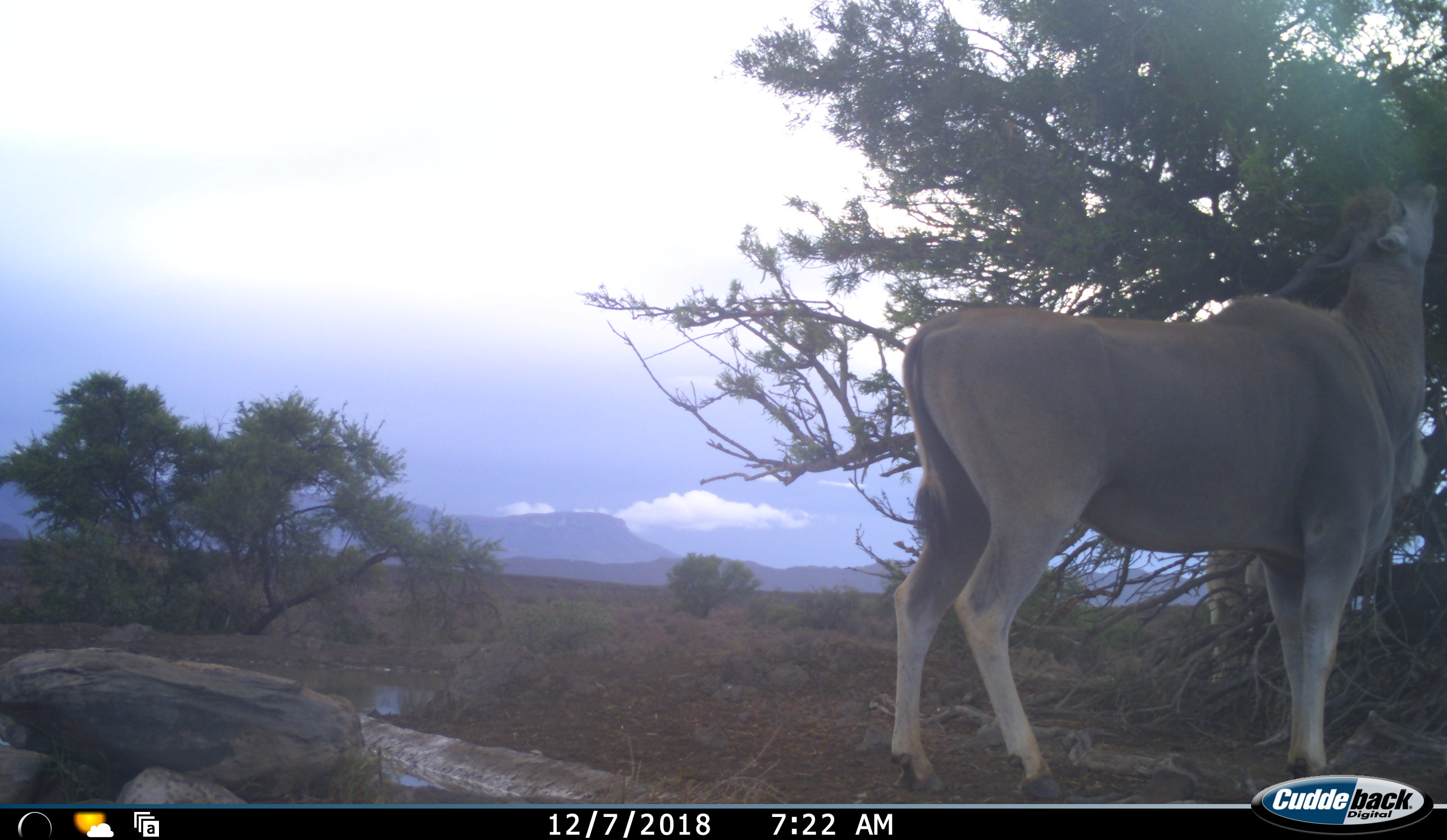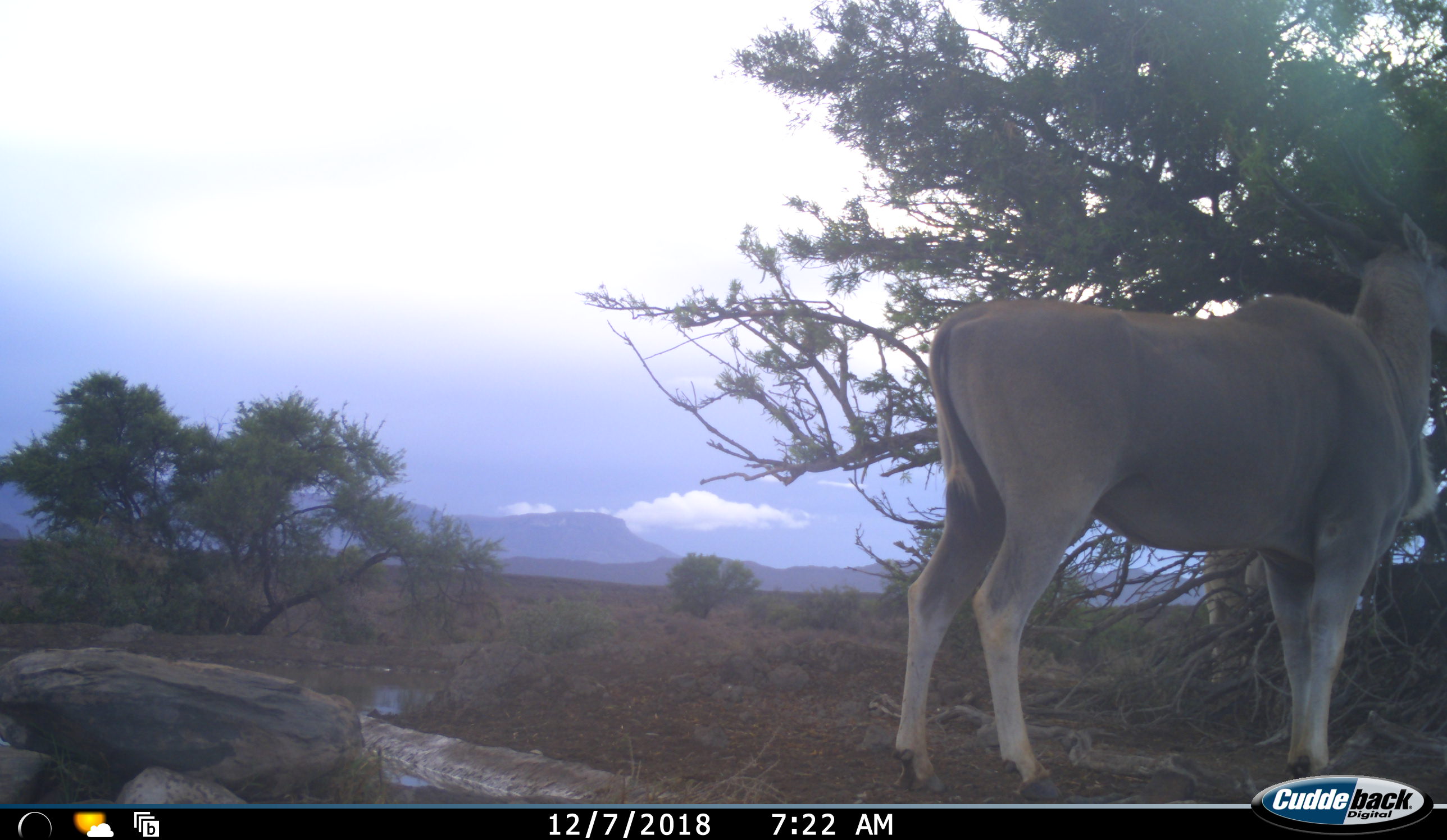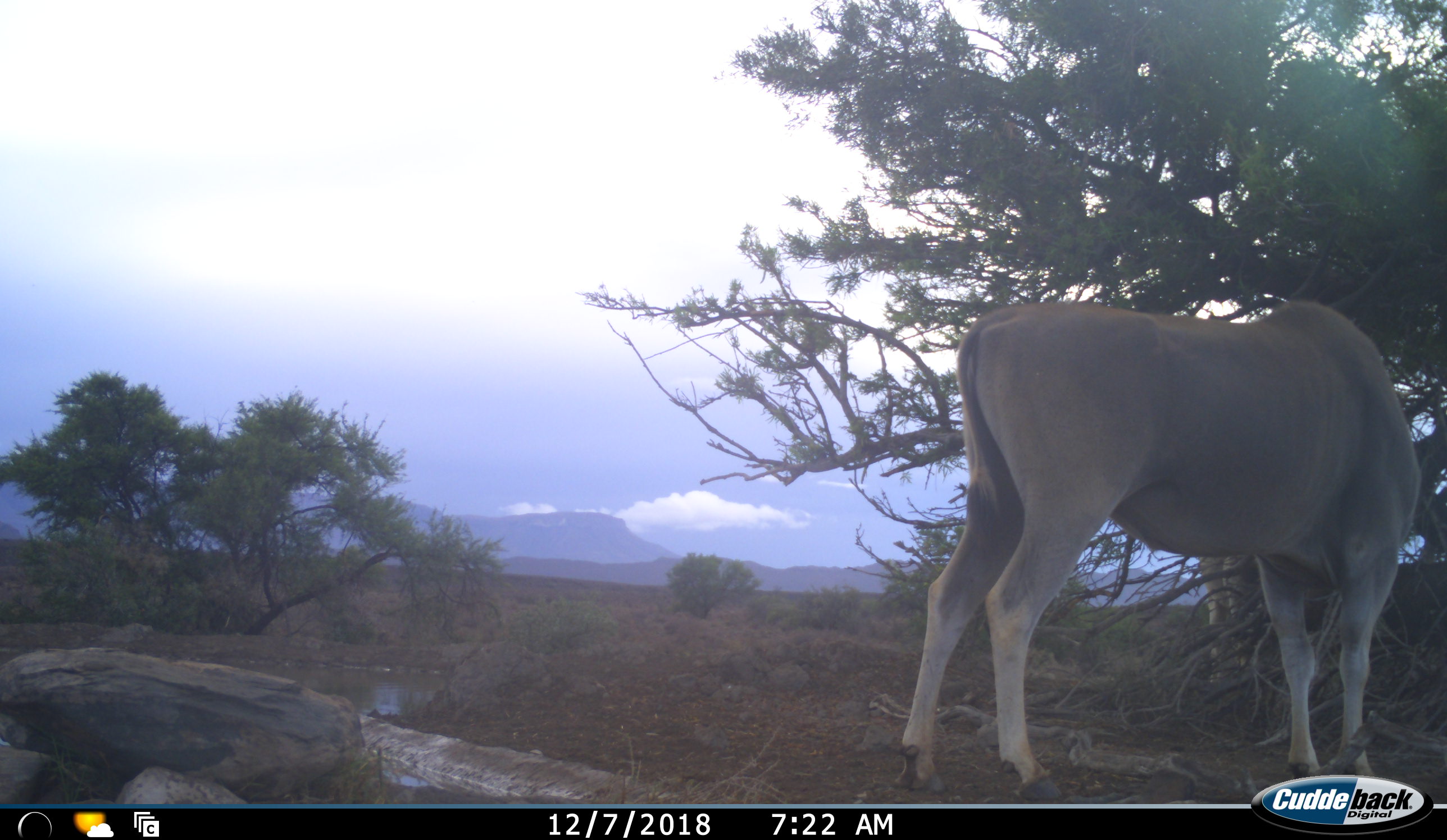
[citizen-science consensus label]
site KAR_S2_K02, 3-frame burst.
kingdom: Animalia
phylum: Chordata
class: Mammalia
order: Artiodactyla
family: Bovidae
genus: Tragelaphus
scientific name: Tragelaphus oryx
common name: eland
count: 1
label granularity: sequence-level